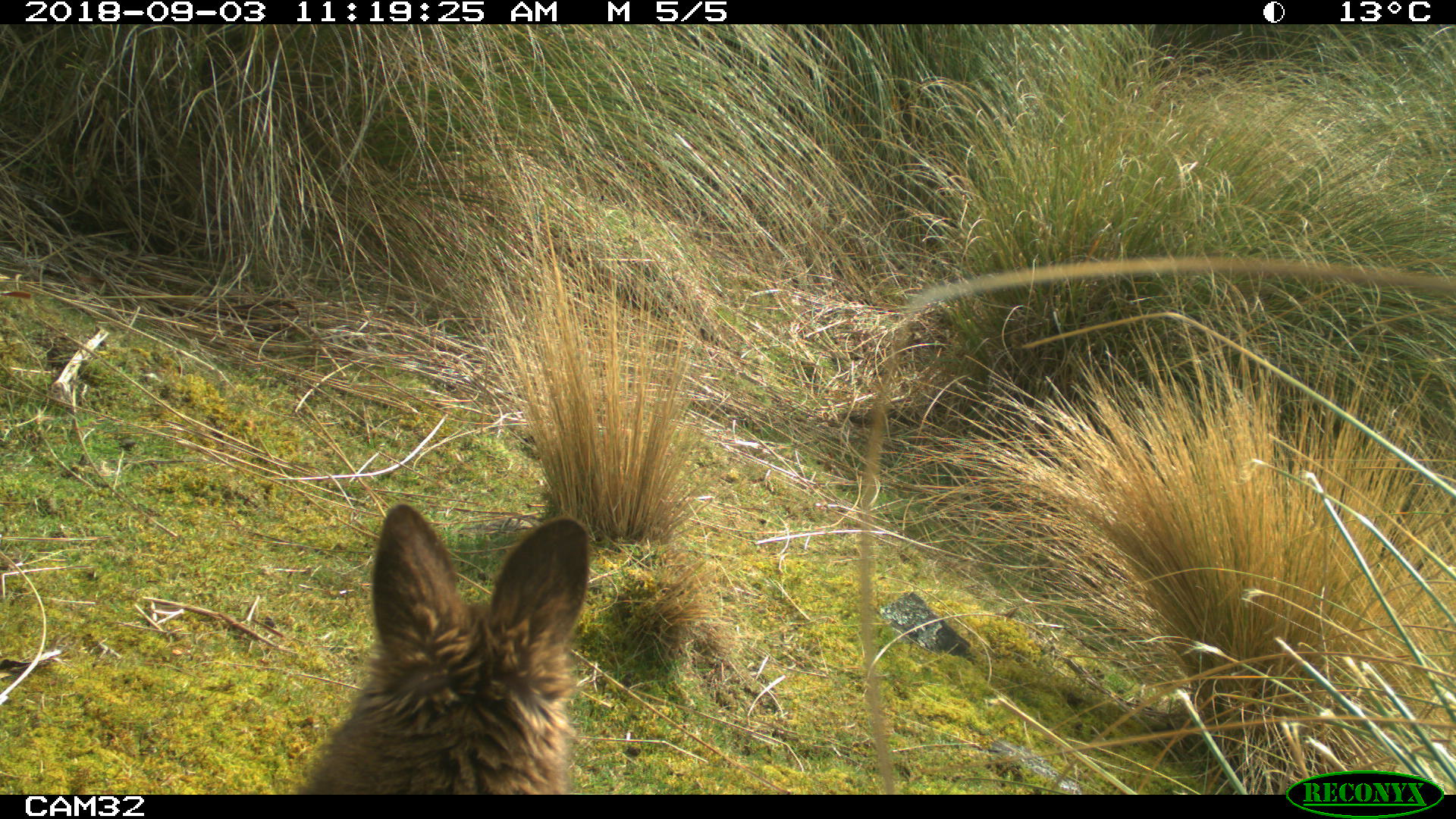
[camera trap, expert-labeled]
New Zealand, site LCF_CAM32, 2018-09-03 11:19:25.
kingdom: Animalia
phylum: Chordata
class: Mammalia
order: Diprotodontia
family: Macropodidae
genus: Notamacropus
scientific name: Notamacropus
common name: wallaby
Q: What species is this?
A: Wallaby (Notamacropus).